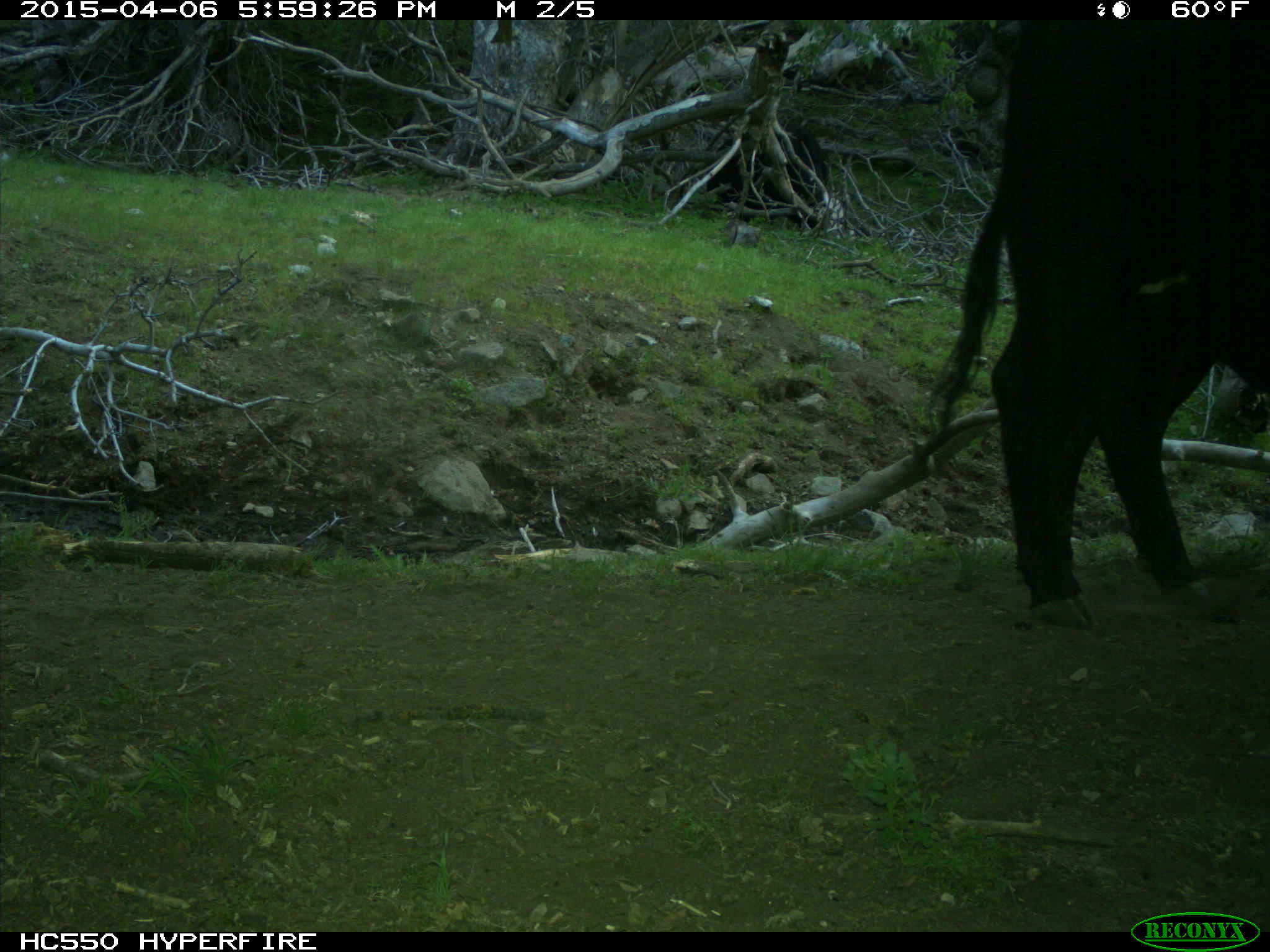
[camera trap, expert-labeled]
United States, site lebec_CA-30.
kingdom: Animalia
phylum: Chordata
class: Mammalia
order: Artiodactyla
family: Bovidae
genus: Bos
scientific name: Bos taurus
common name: domestic cow